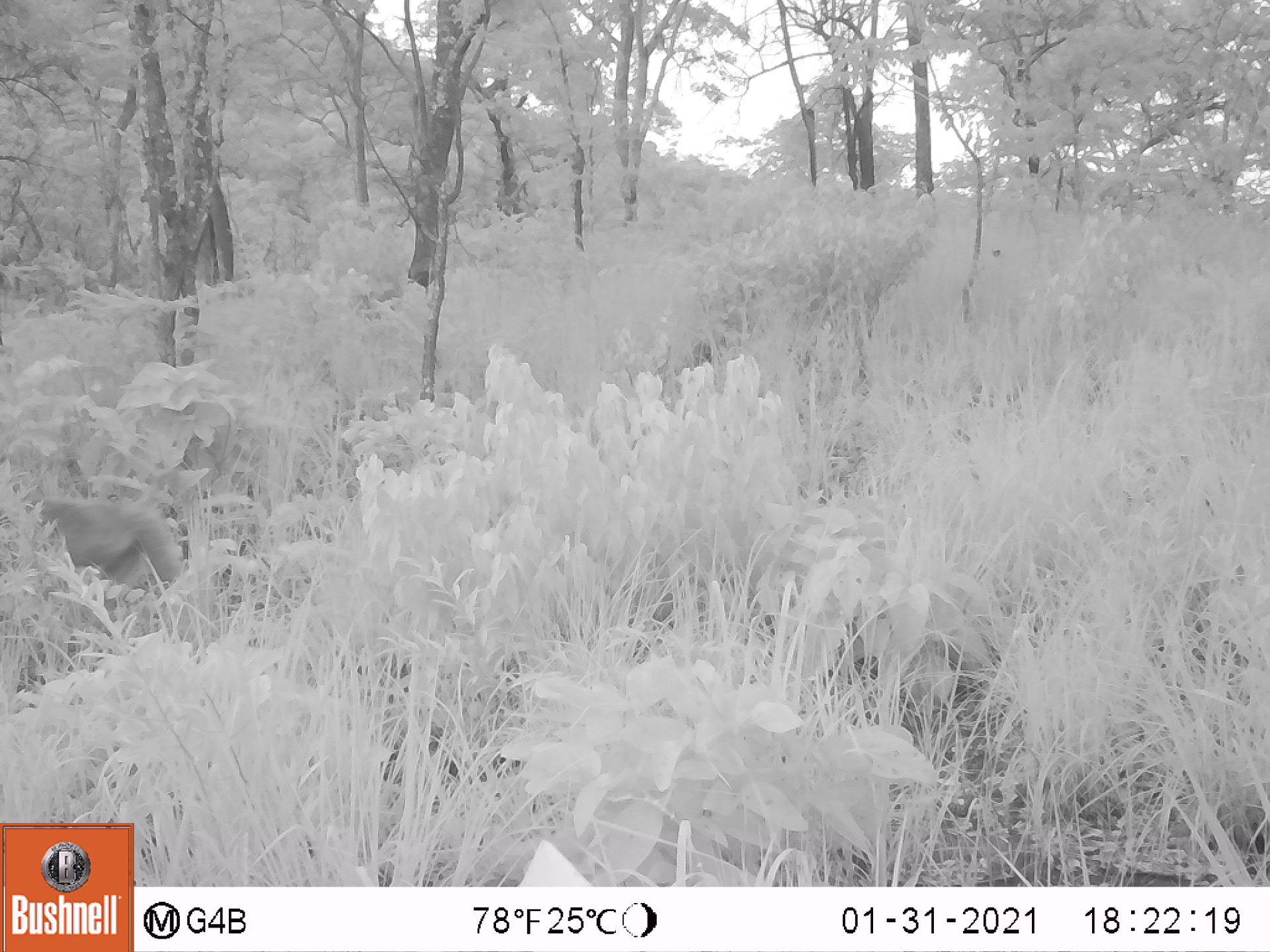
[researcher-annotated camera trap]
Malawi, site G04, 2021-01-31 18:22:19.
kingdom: Animalia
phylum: Chordata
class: Mammalia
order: Primates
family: Cercopithecidae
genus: Papio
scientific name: Papio cynocephalus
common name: yellow baboon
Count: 1.